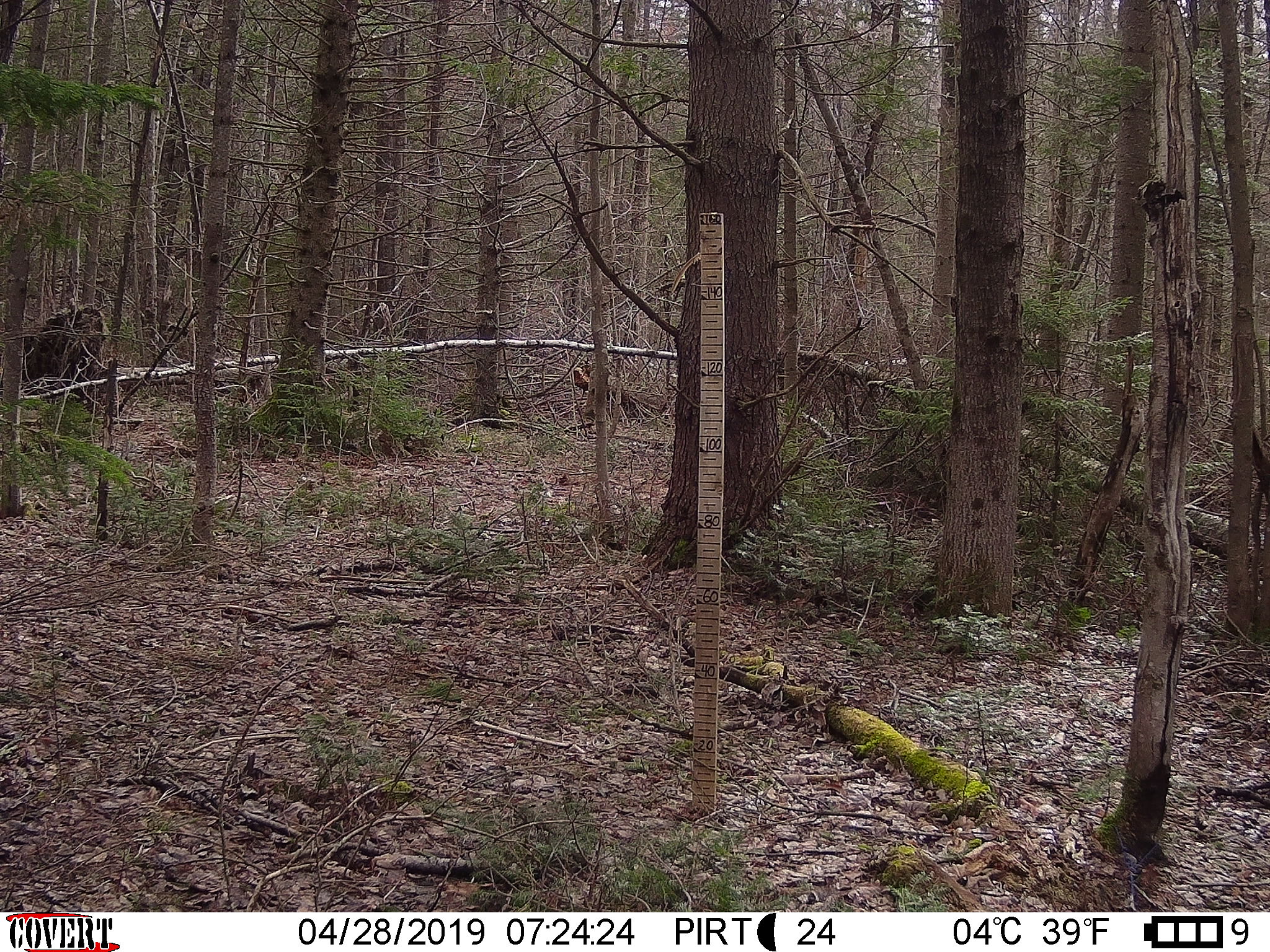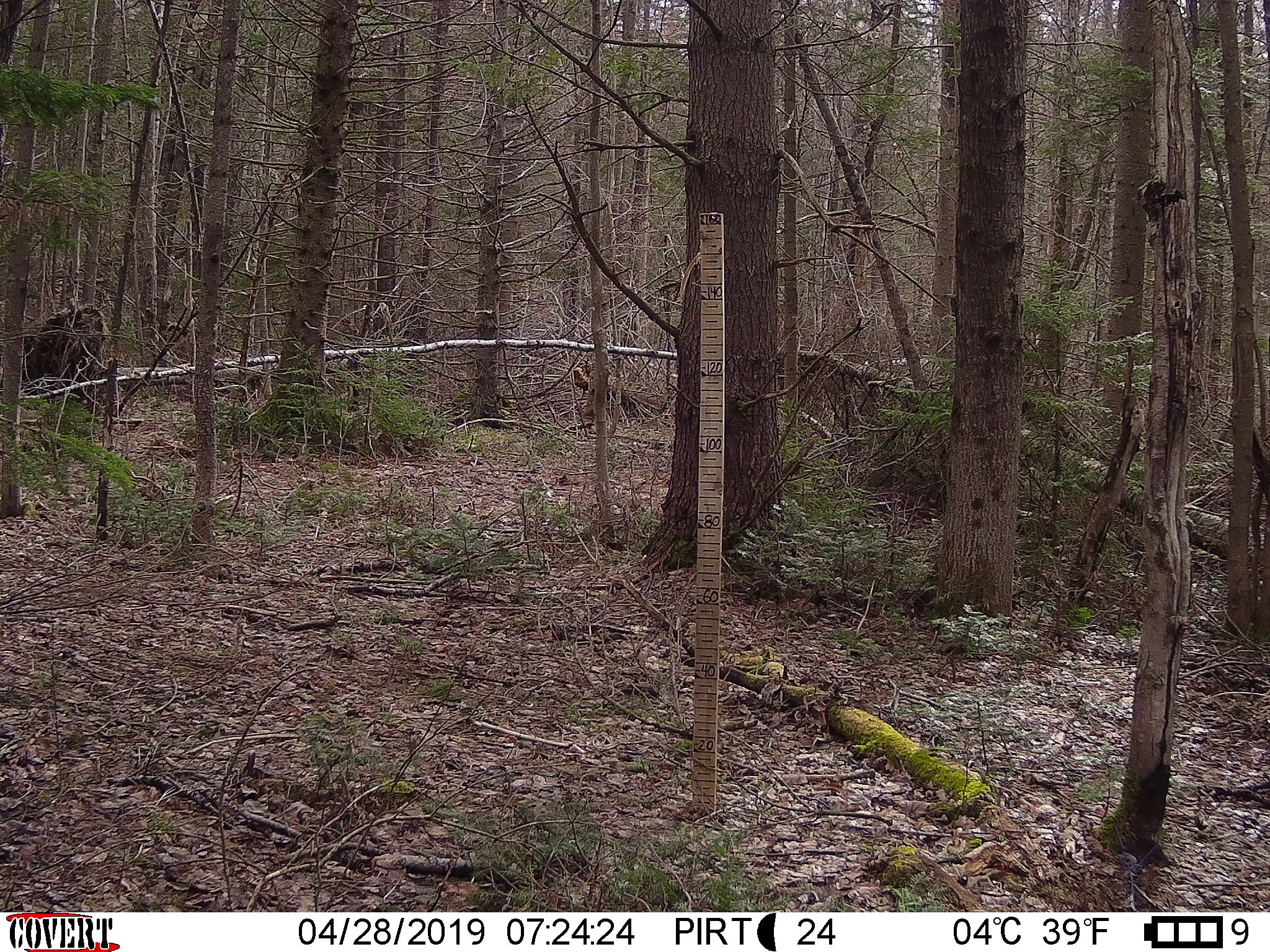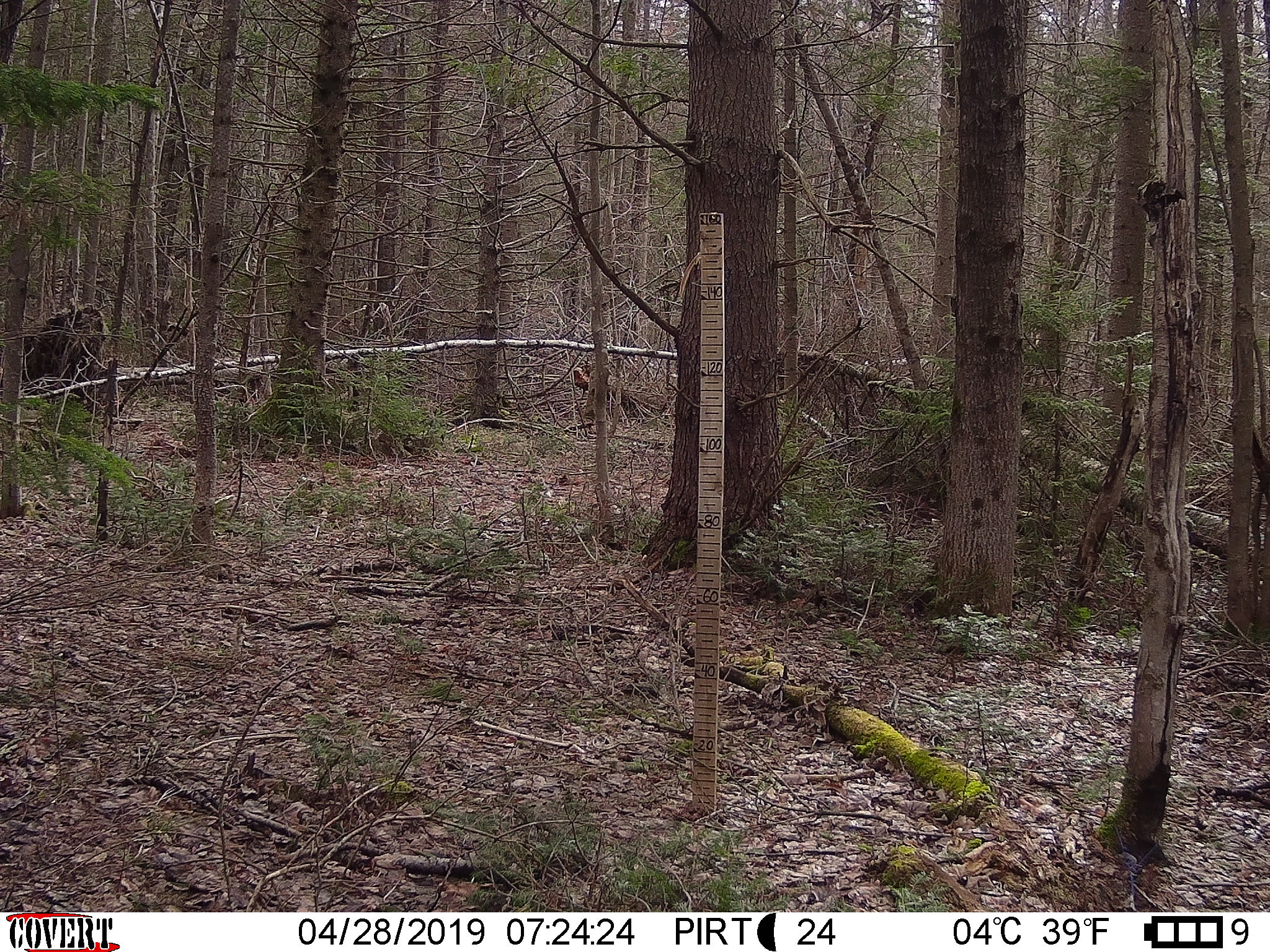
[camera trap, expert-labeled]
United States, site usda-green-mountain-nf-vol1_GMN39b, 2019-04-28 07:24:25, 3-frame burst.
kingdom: Animalia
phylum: Chordata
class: Mammalia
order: Artiodactyla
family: Cervidae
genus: Odocoileus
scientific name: Odocoileus virginianus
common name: white-tailed deer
White-tailed deer (Odocoileus virginianus).